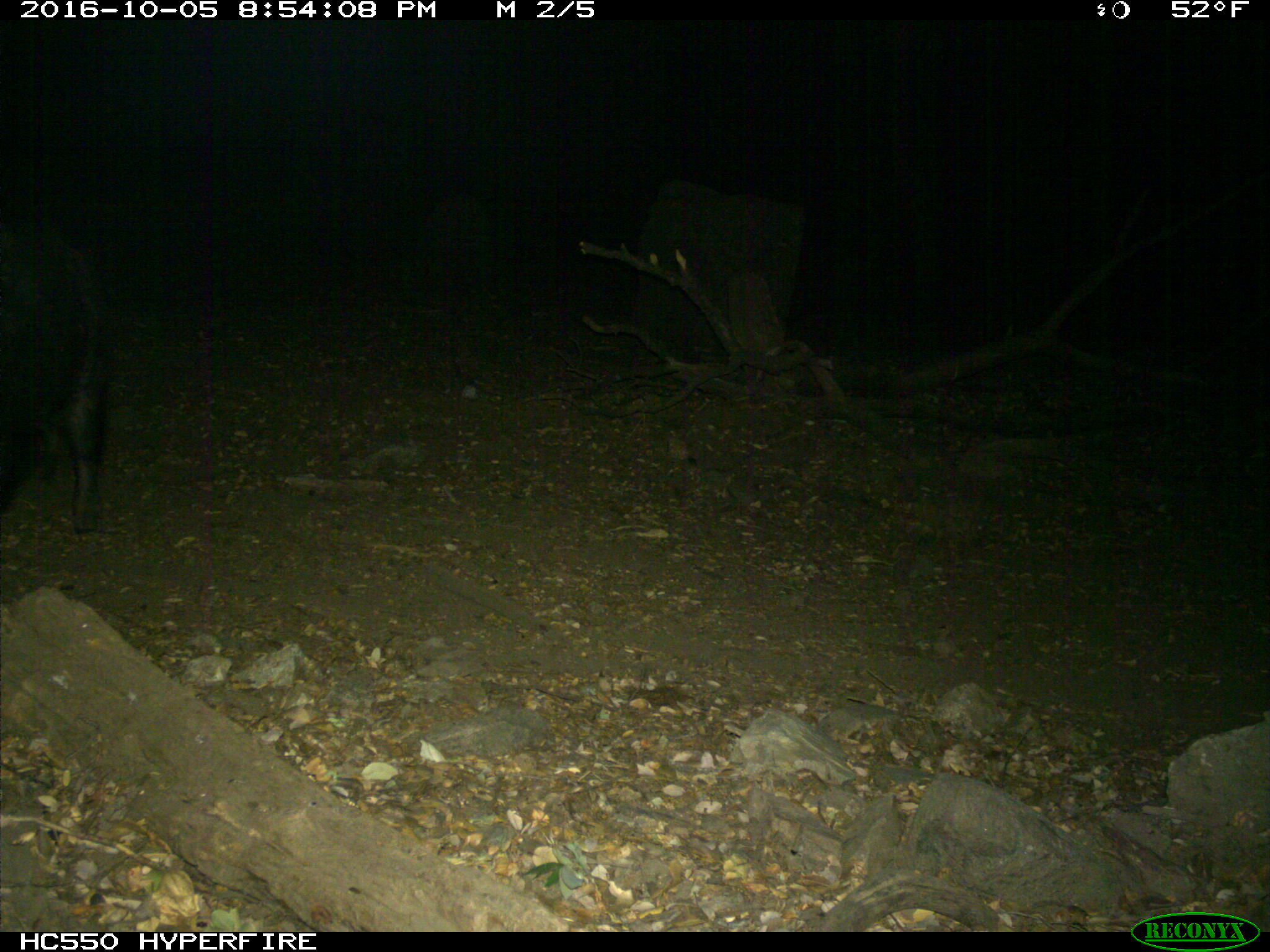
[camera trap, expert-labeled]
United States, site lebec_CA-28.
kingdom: Animalia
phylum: Chordata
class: Mammalia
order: Artiodactyla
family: Suidae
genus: Sus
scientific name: Sus scrofa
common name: wild boar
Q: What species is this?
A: Sus scrofa (wild boar).